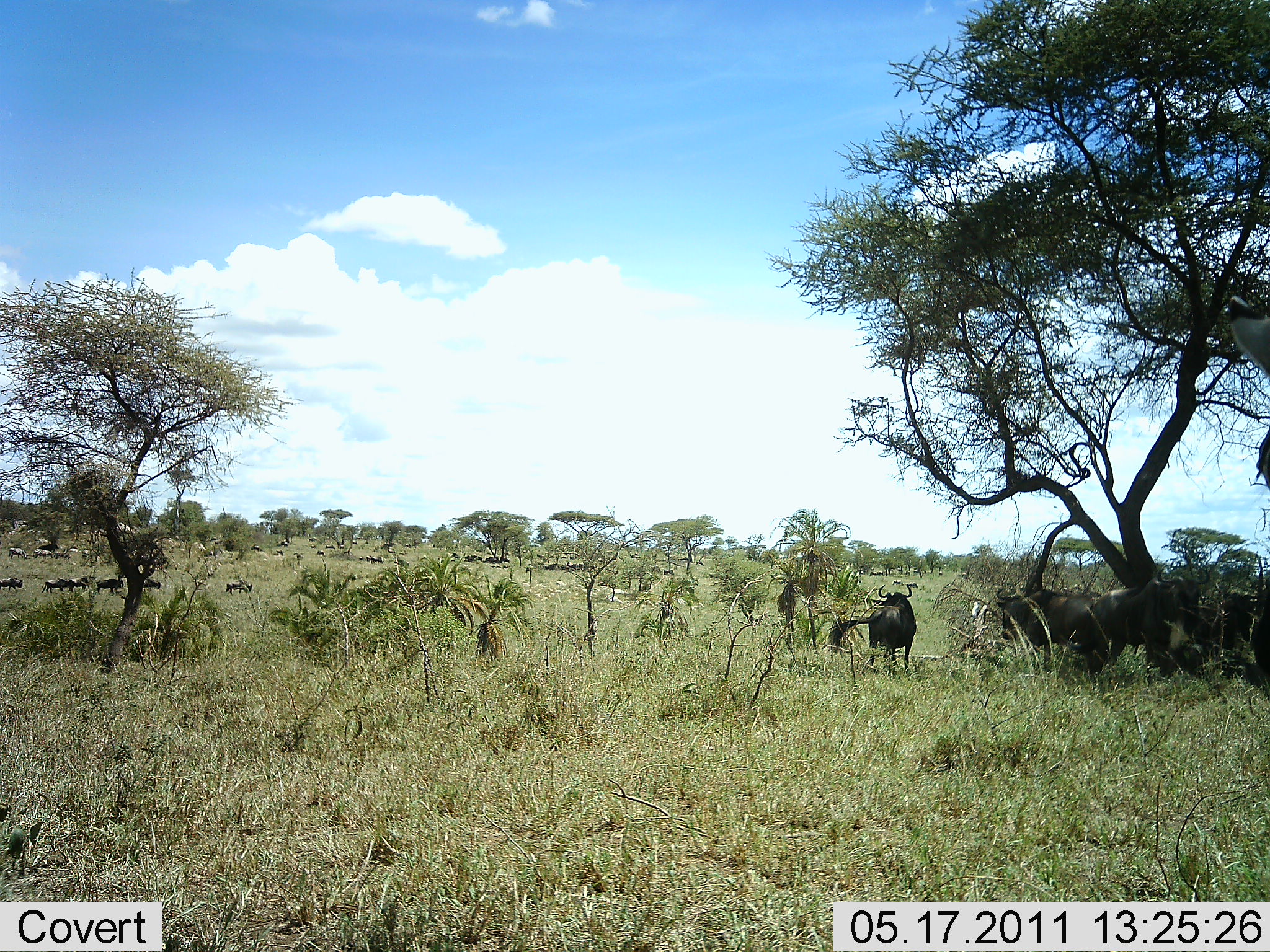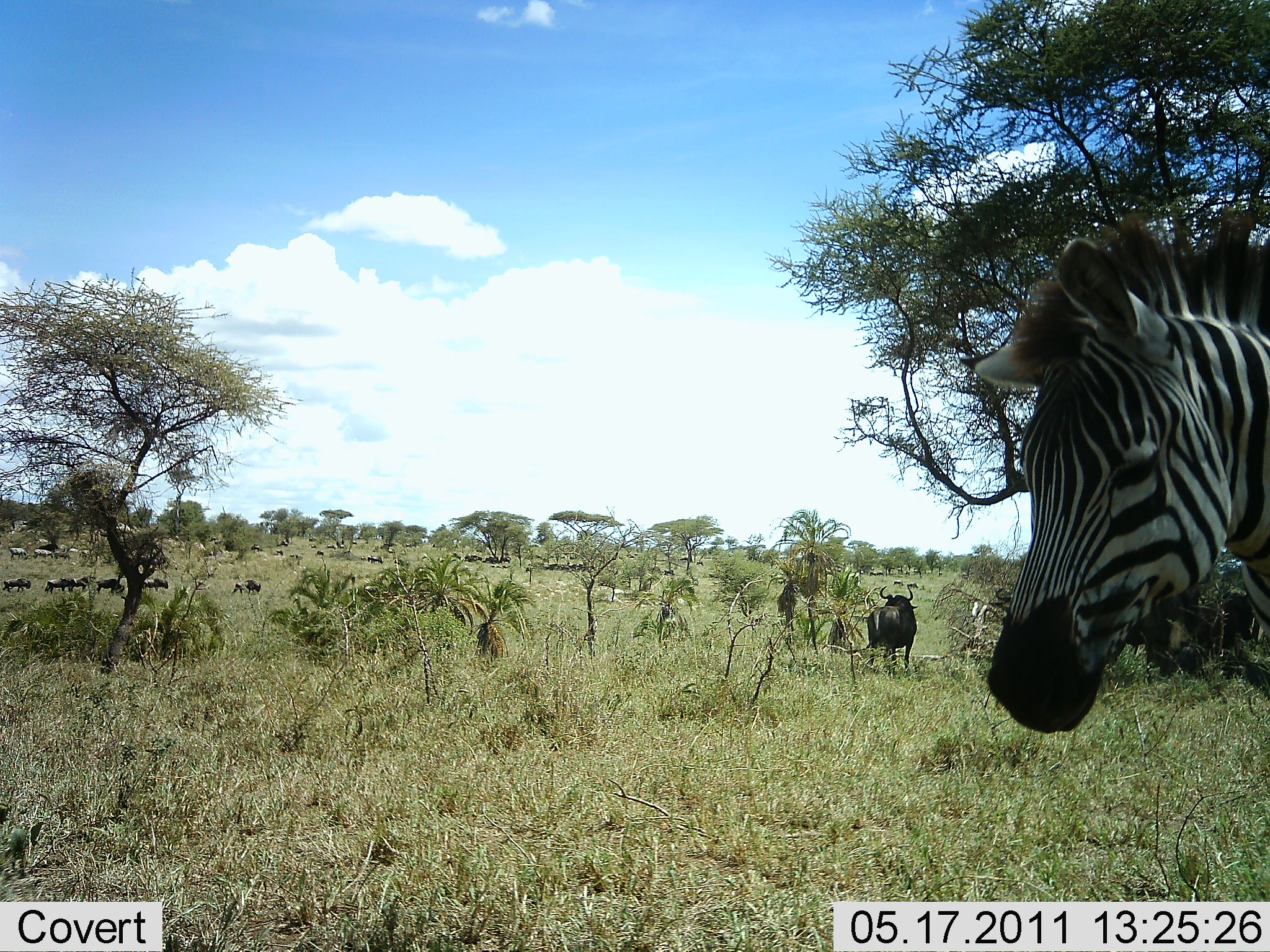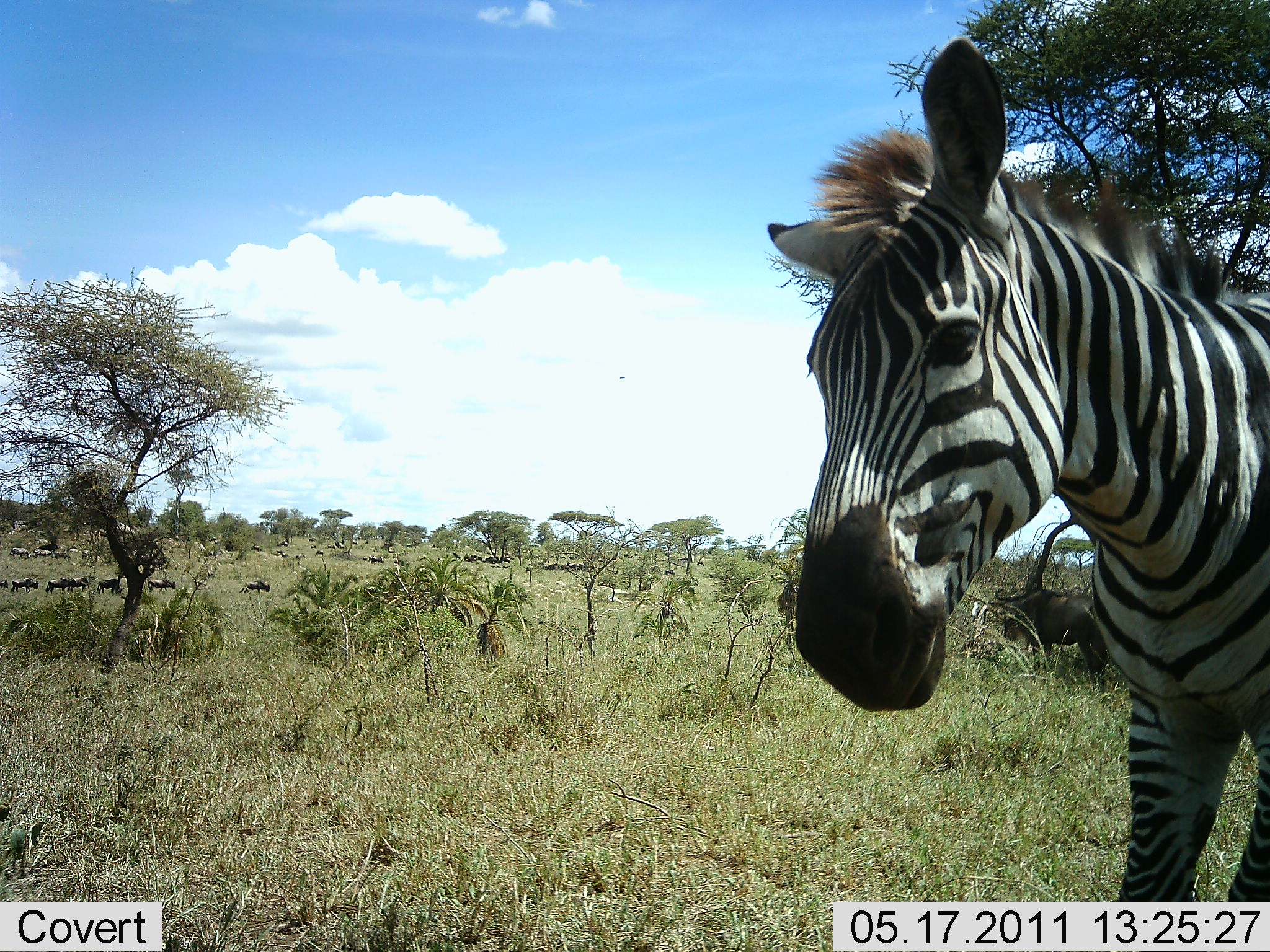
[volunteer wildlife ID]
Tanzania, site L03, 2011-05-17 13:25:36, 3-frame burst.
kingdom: Animalia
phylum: Chordata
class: Mammalia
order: Artiodactyla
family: Bovidae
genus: Connochaetes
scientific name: Connochaetes taurinus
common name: blue wildebeest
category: wildebeest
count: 11-50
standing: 58%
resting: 17%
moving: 67%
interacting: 8%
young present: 0%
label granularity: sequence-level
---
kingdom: Animalia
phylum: Chordata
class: Mammalia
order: Perissodactyla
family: Equidae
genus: Equus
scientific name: Equus quagga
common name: plains zebra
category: zebra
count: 1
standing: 16%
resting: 0%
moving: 95%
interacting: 5%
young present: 0%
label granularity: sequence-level